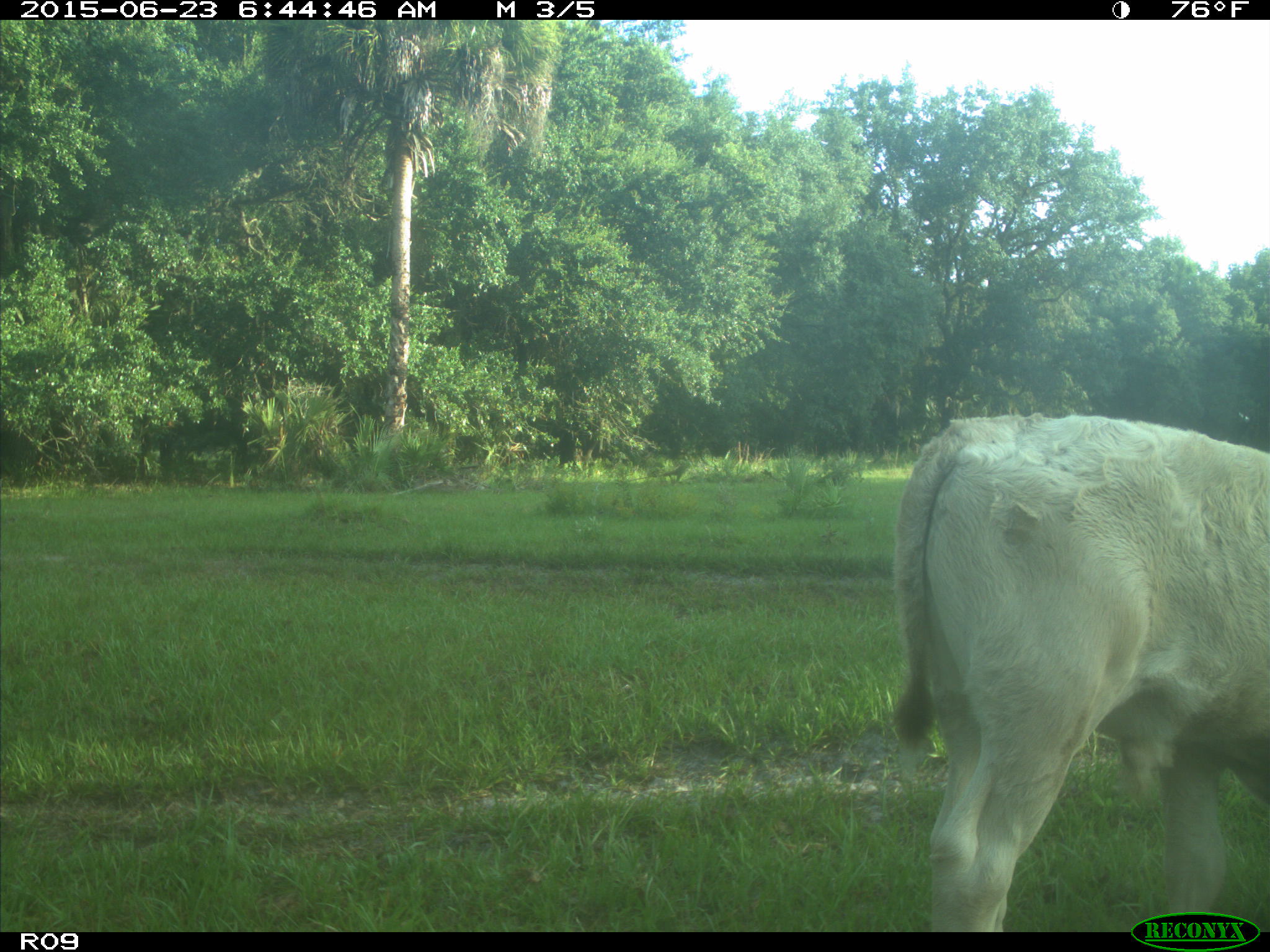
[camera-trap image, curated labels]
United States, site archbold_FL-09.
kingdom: Animalia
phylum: Chordata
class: Mammalia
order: Artiodactyla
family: Bovidae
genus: Bos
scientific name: Bos taurus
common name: domestic cow